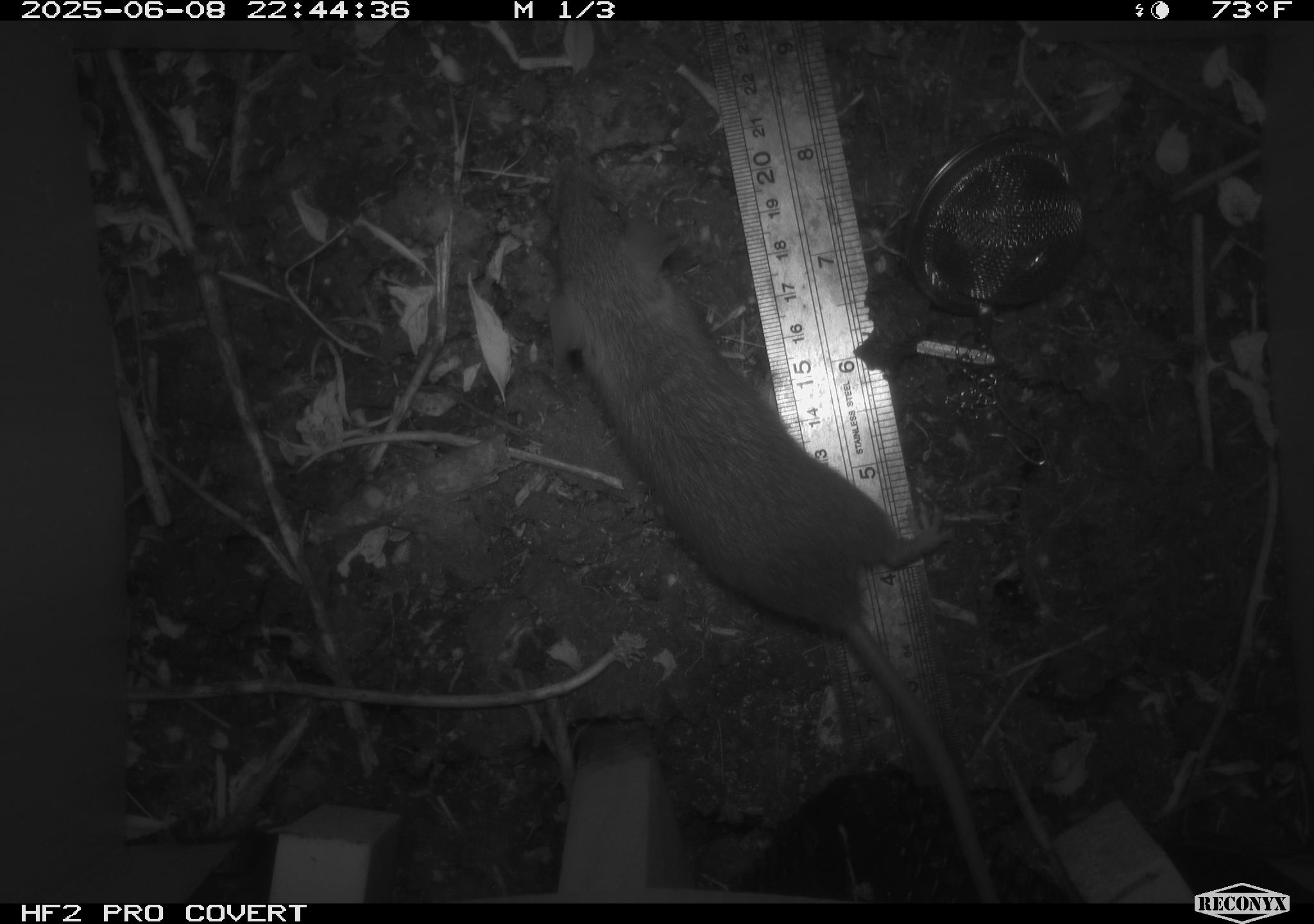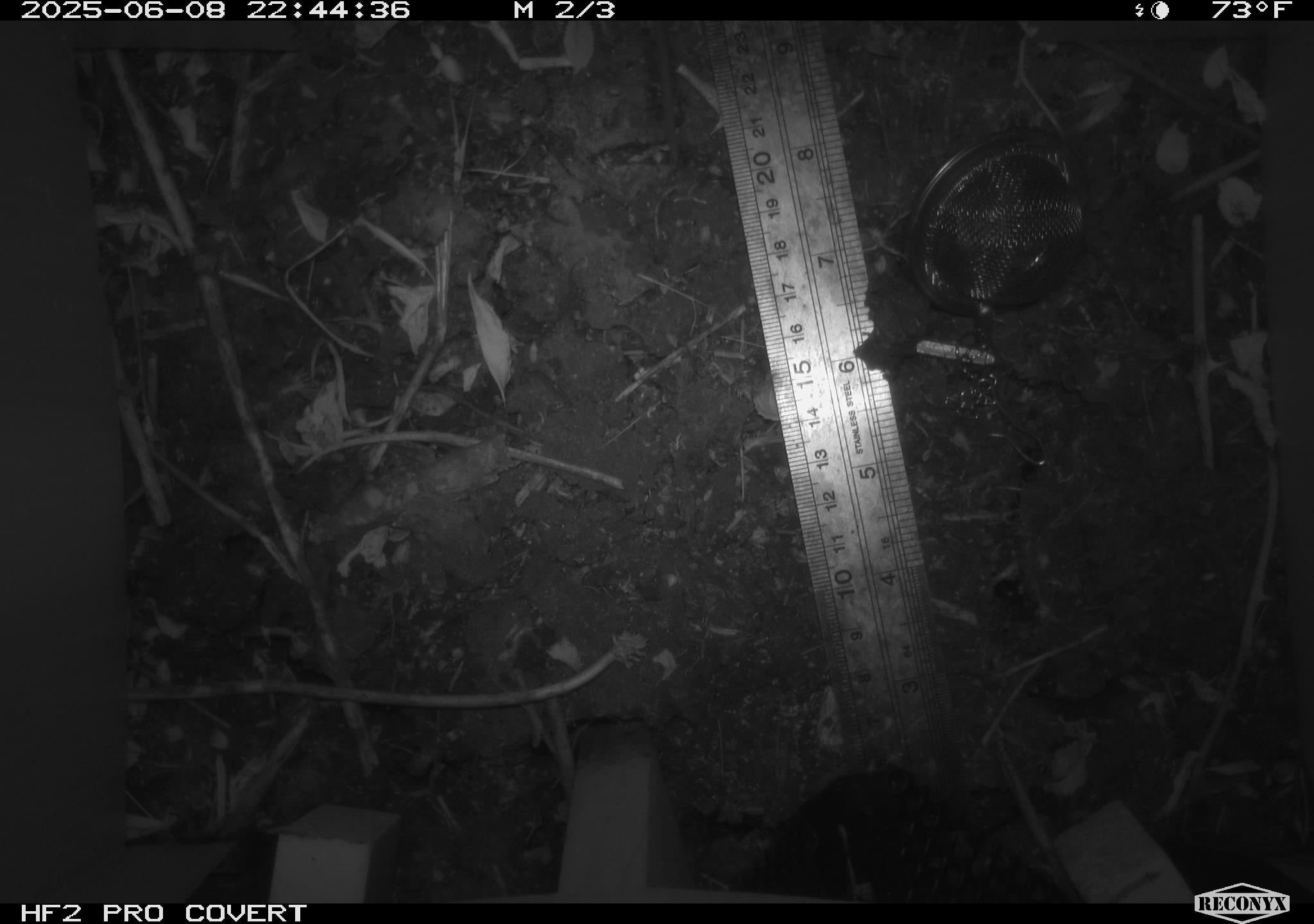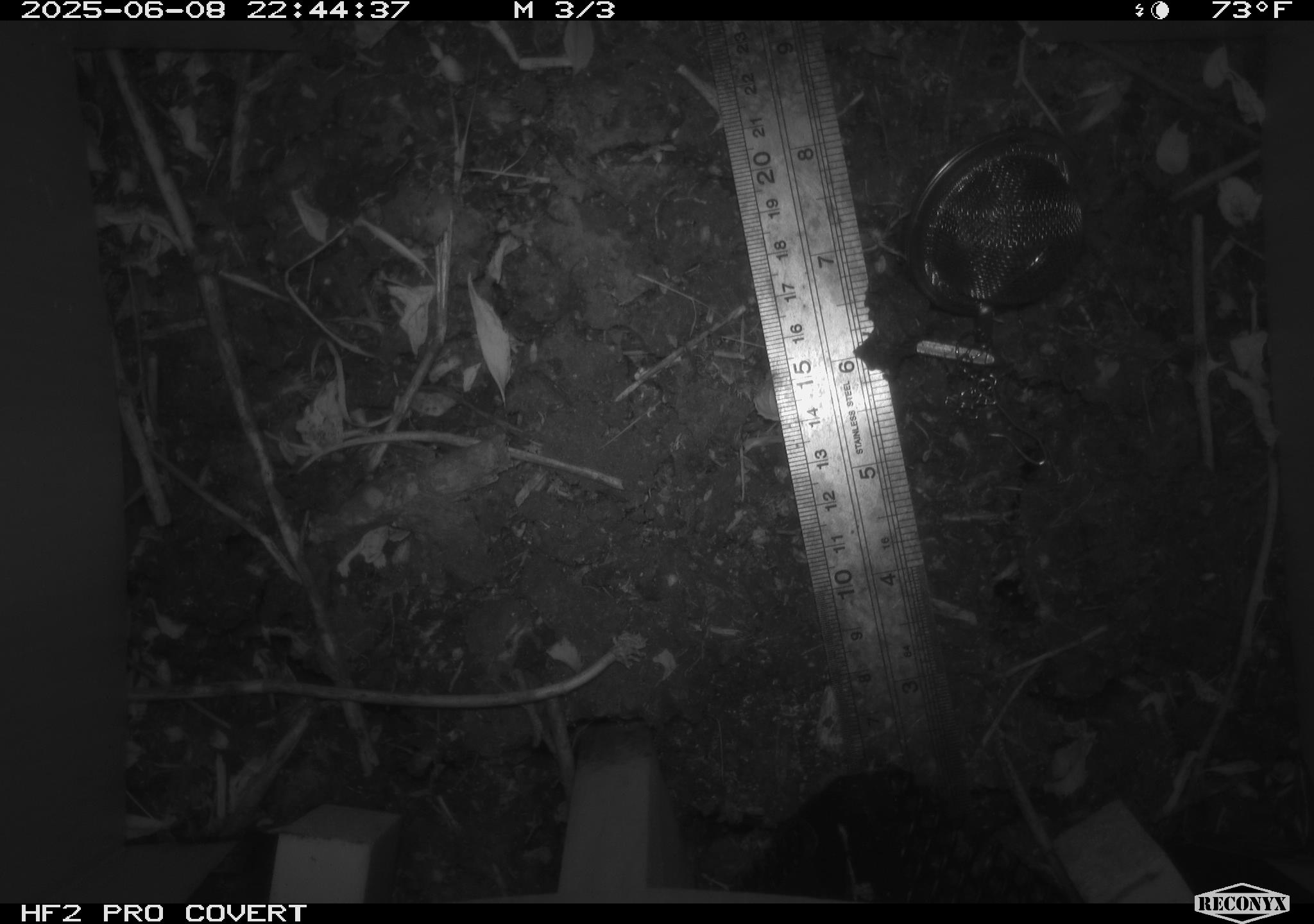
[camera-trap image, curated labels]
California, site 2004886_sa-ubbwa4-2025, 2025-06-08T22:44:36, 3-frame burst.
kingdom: Animalia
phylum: Chordata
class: Mammalia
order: Rodentia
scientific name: Rodentia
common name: rodent